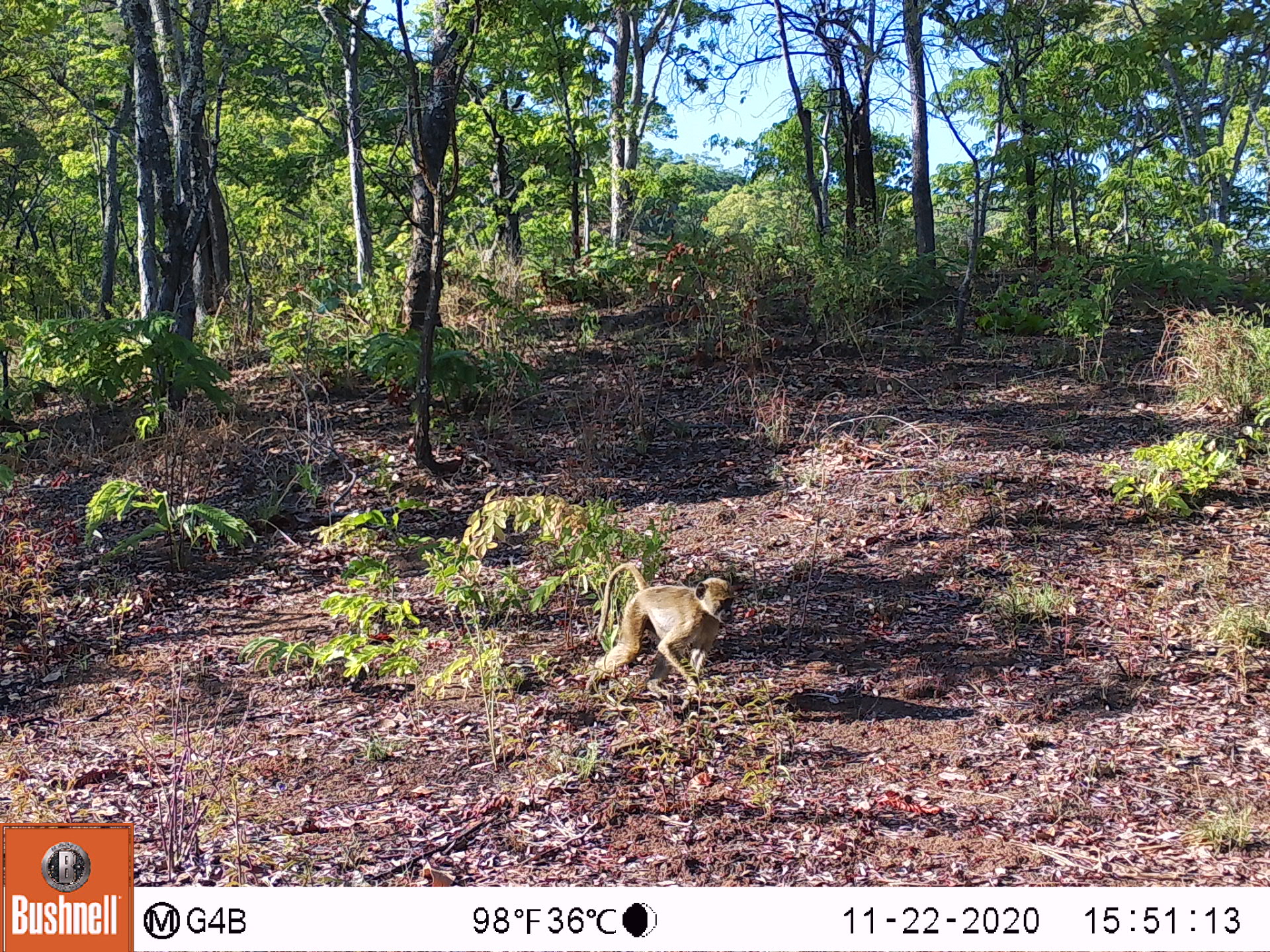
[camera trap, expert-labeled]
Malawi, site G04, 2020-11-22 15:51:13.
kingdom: Animalia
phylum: Chordata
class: Mammalia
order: Primates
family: Cercopithecidae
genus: Papio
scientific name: Papio cynocephalus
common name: yellow baboon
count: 1